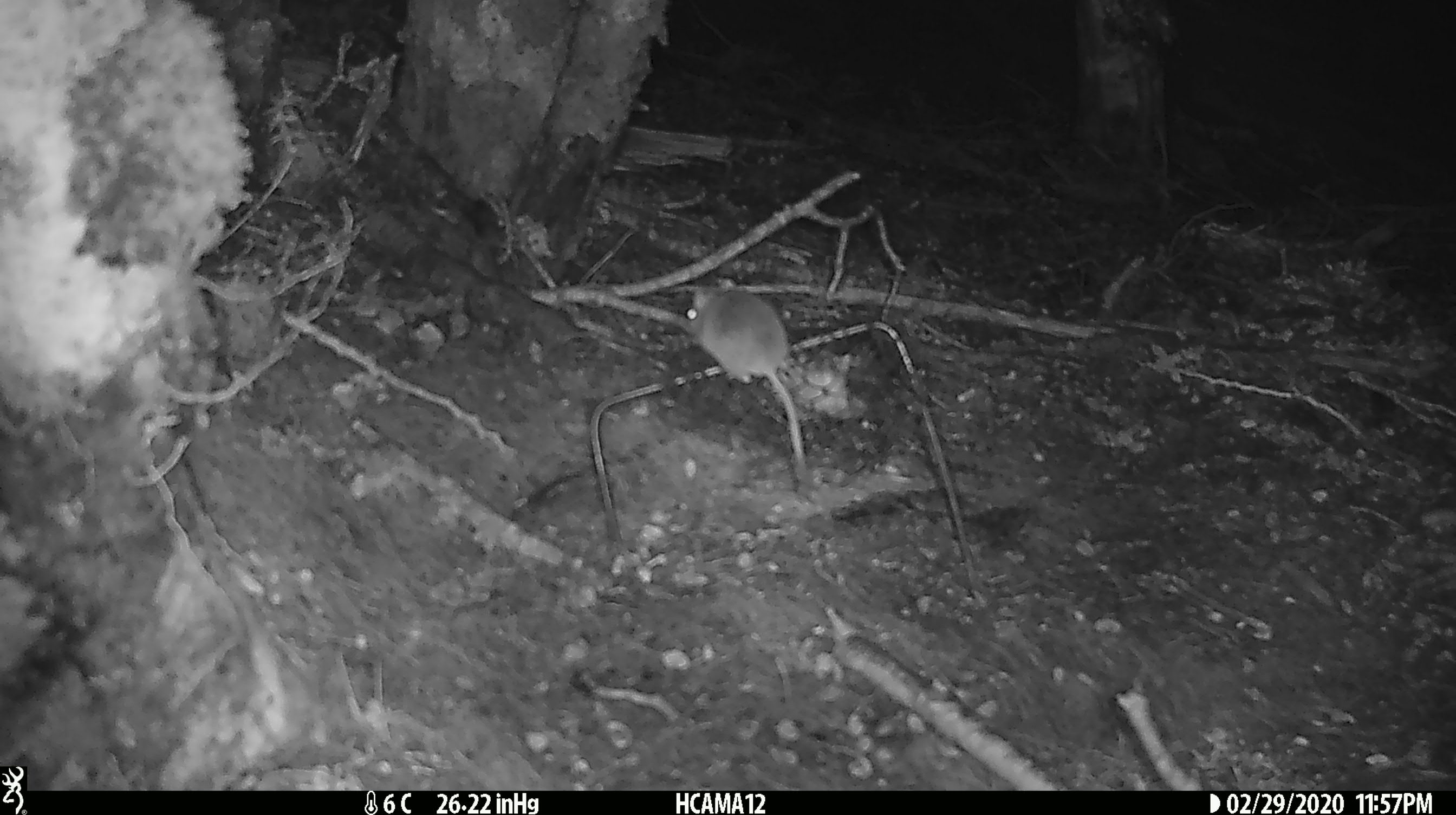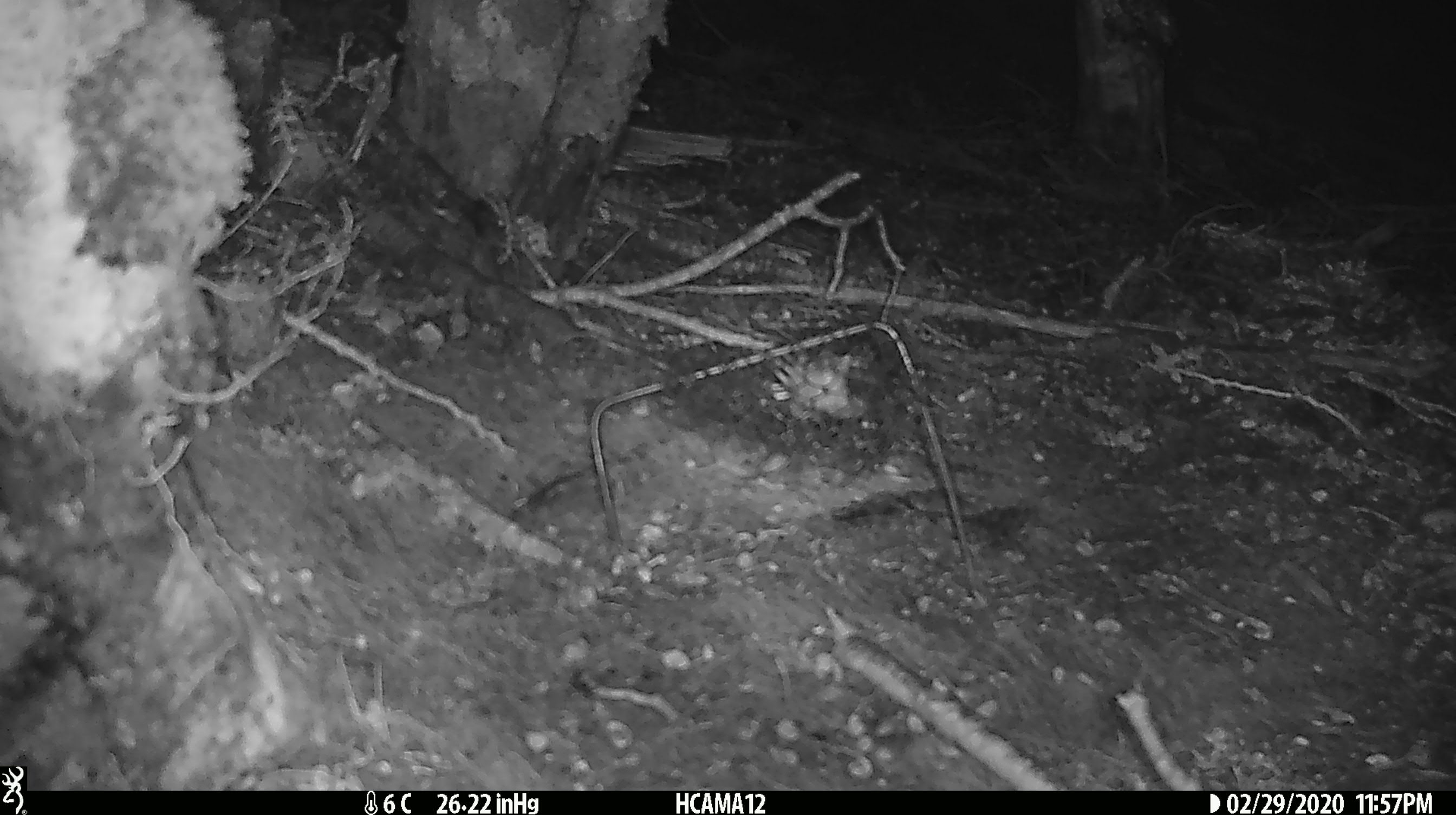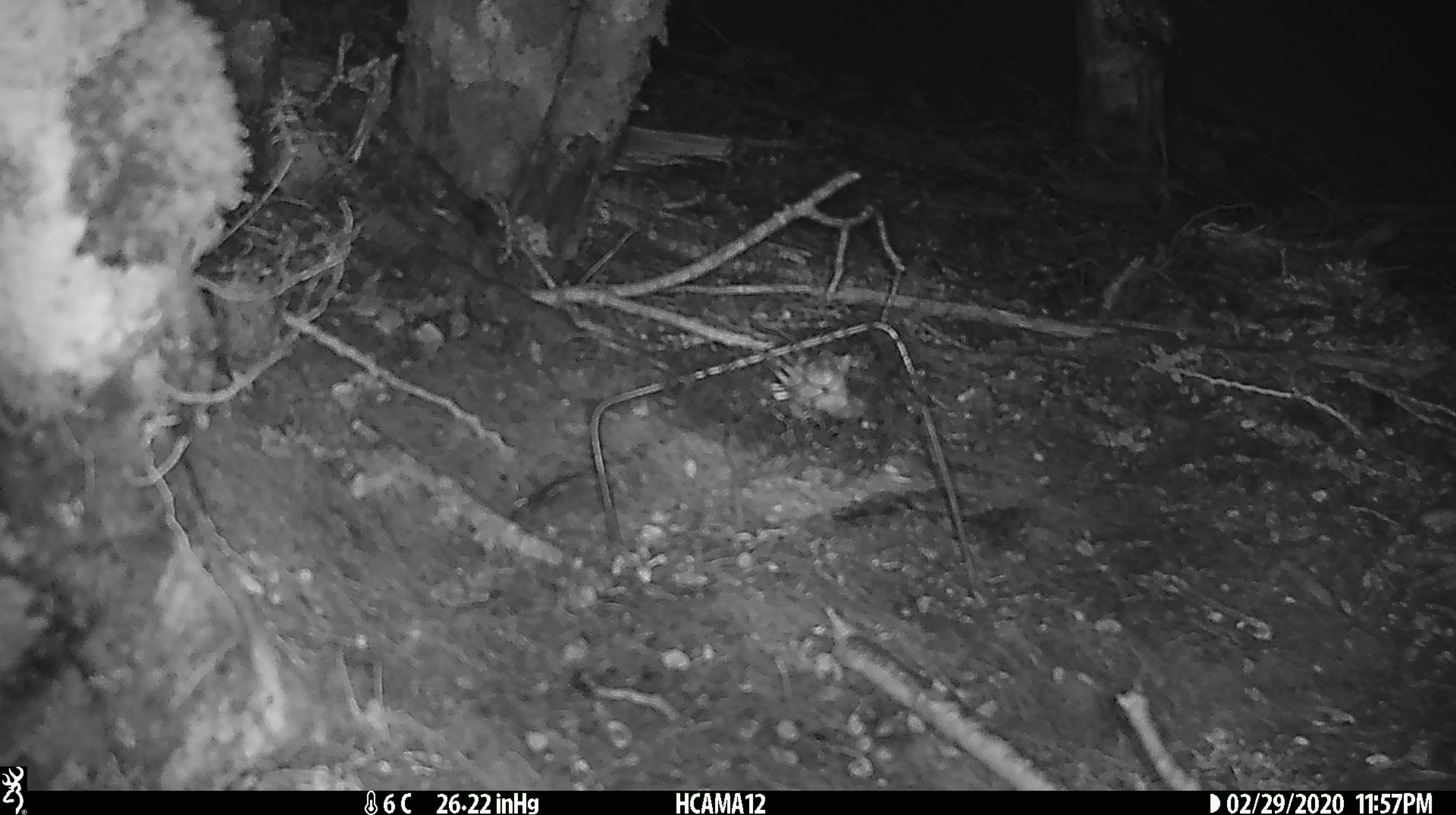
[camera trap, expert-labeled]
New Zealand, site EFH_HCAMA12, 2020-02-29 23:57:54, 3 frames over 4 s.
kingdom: Animalia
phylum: Chordata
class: Mammalia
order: Rodentia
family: Muridae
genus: Mus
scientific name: Mus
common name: mouse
Mouse (Mus).